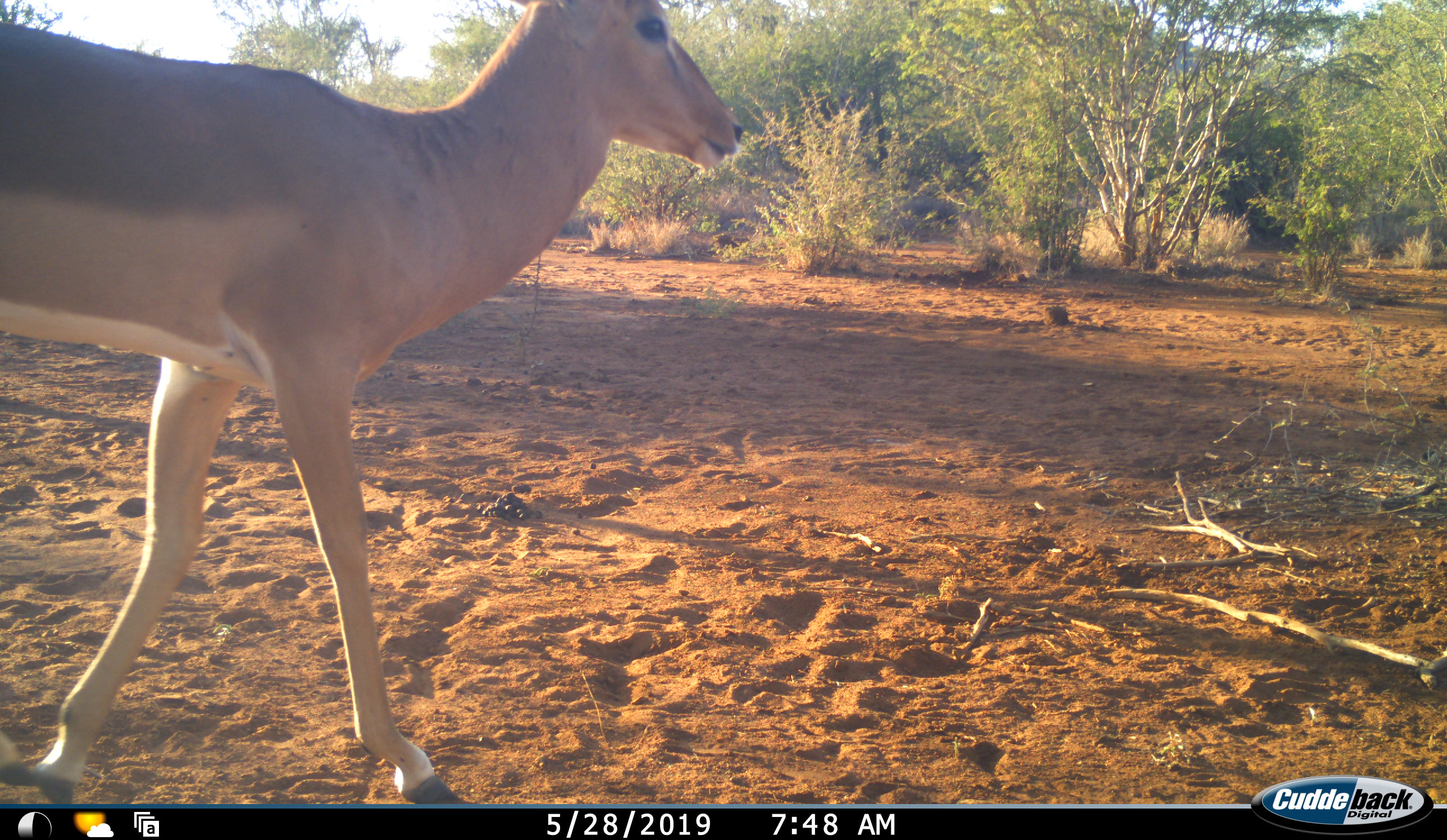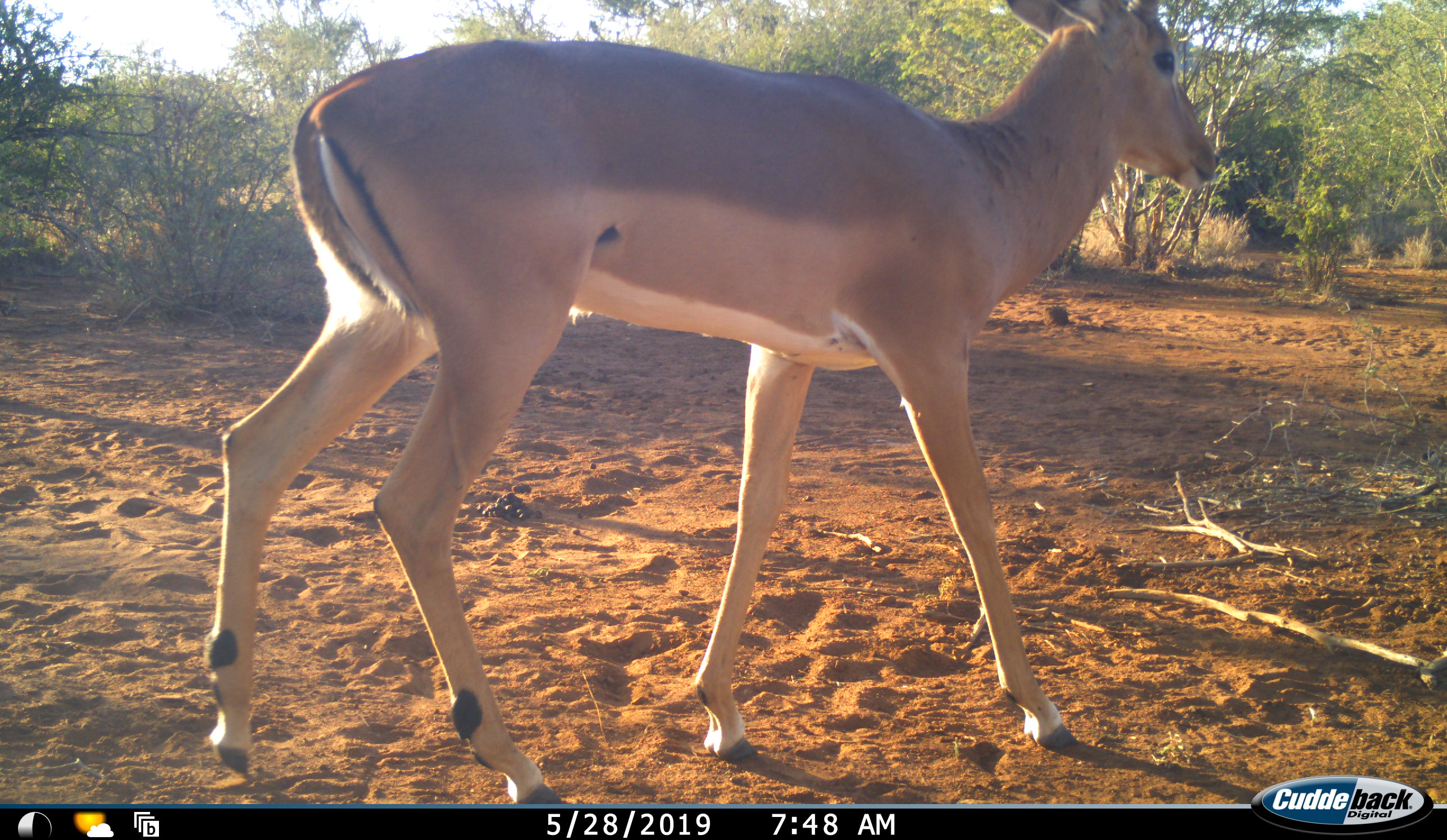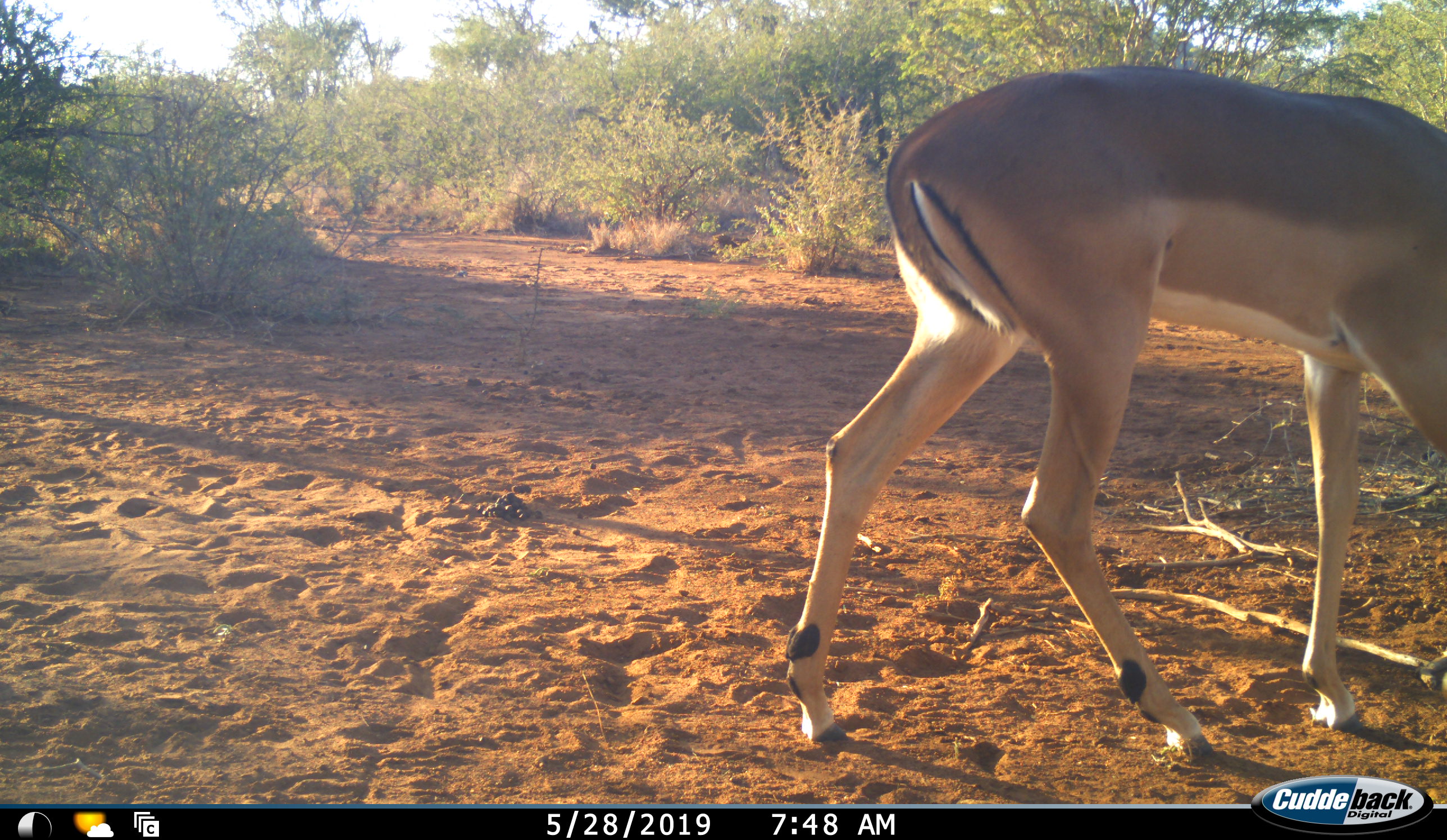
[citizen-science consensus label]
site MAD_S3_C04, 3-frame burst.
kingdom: Animalia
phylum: Chordata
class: Mammalia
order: Artiodactyla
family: Bovidae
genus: Aepyceros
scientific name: Aepyceros melampus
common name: impala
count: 1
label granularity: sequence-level